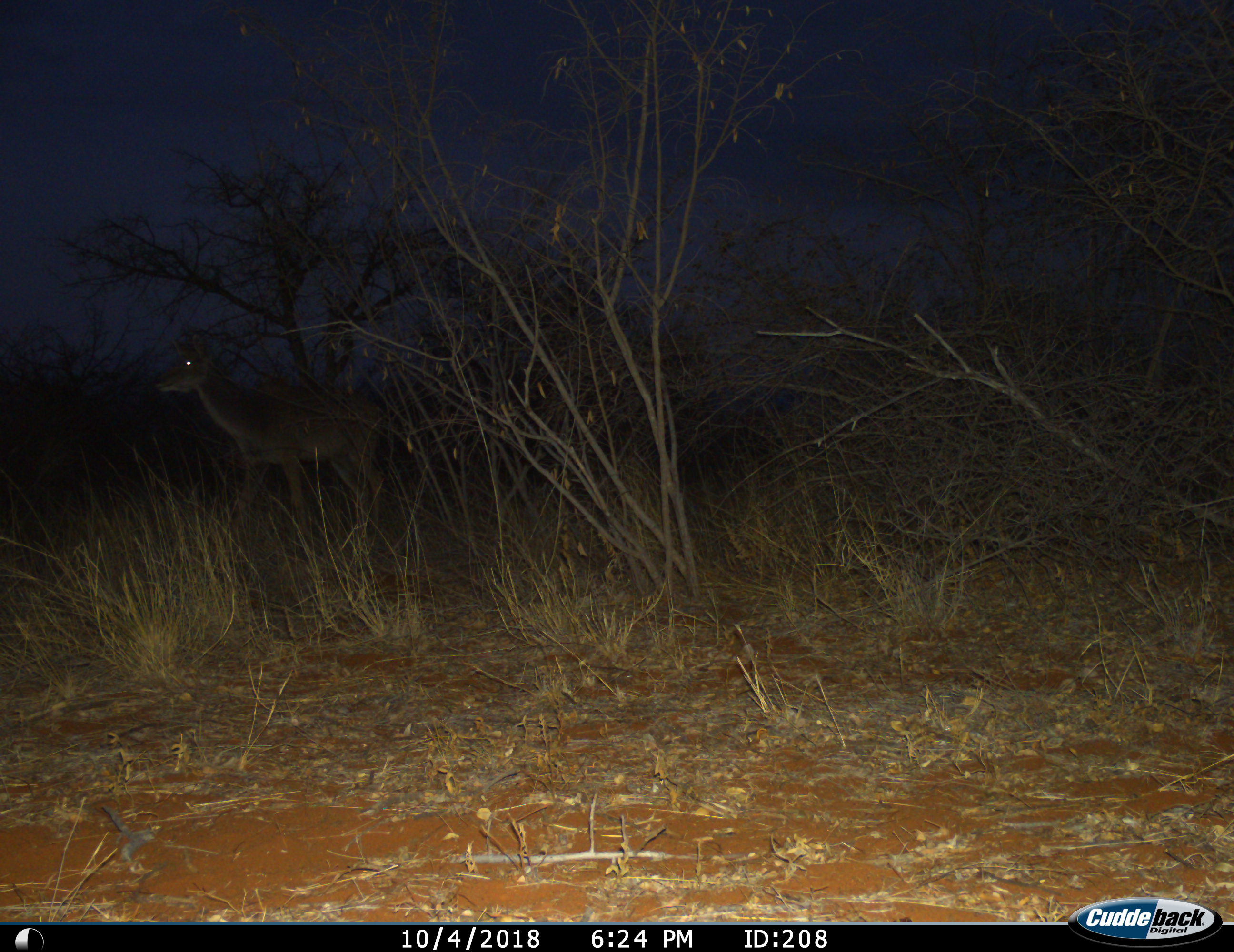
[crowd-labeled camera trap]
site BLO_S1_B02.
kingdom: Animalia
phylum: Chordata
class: Mammalia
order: Artiodactyla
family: Bovidae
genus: Tragelaphus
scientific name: Tragelaphus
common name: kudu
Kudu (Tragelaphus), count 1. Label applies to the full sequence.